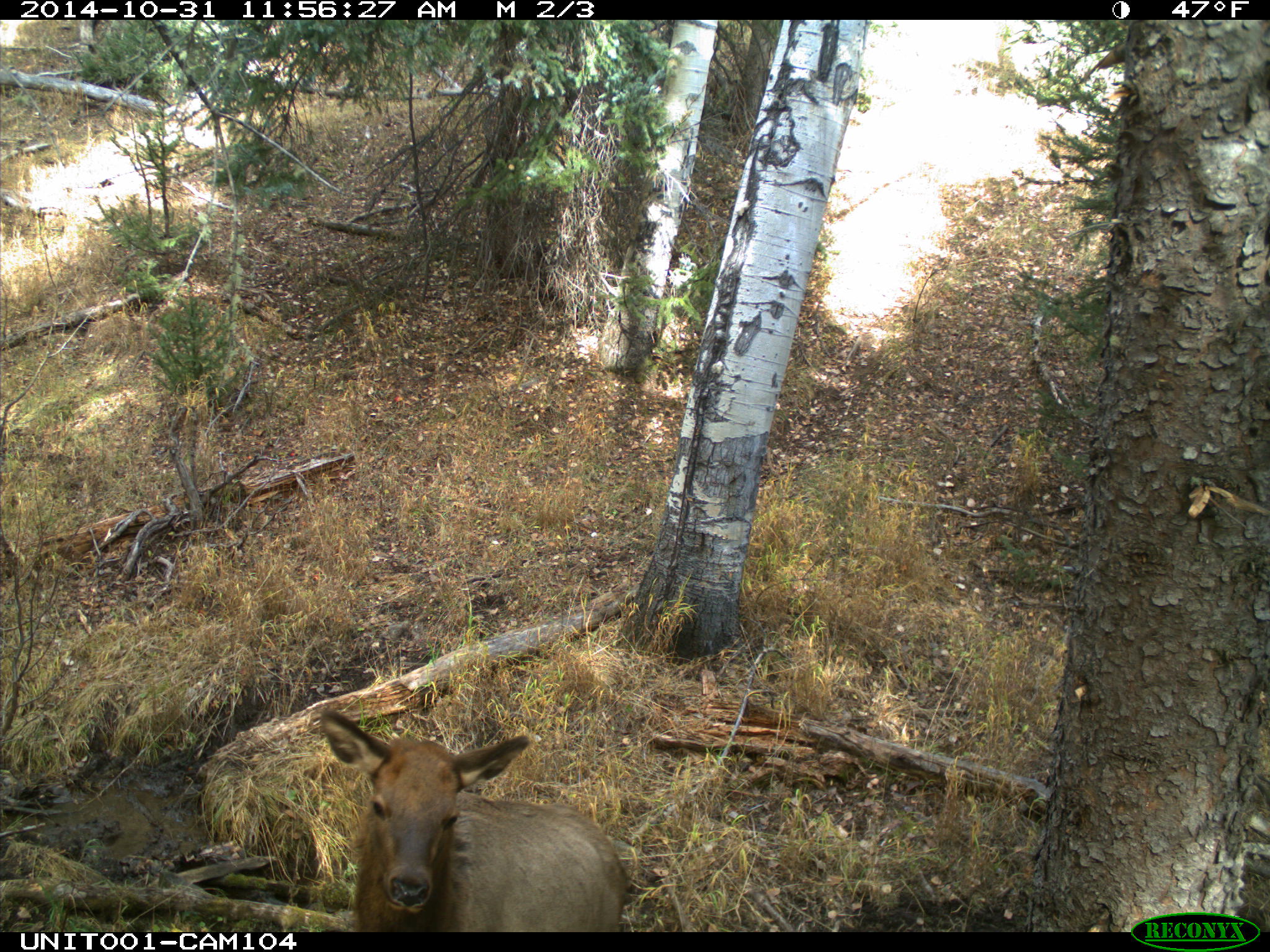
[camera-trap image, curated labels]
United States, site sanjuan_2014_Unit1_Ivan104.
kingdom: Animalia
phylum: Chordata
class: Mammalia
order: Artiodactyla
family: Cervidae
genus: Cervus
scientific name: Cervus elaphus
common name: red deer